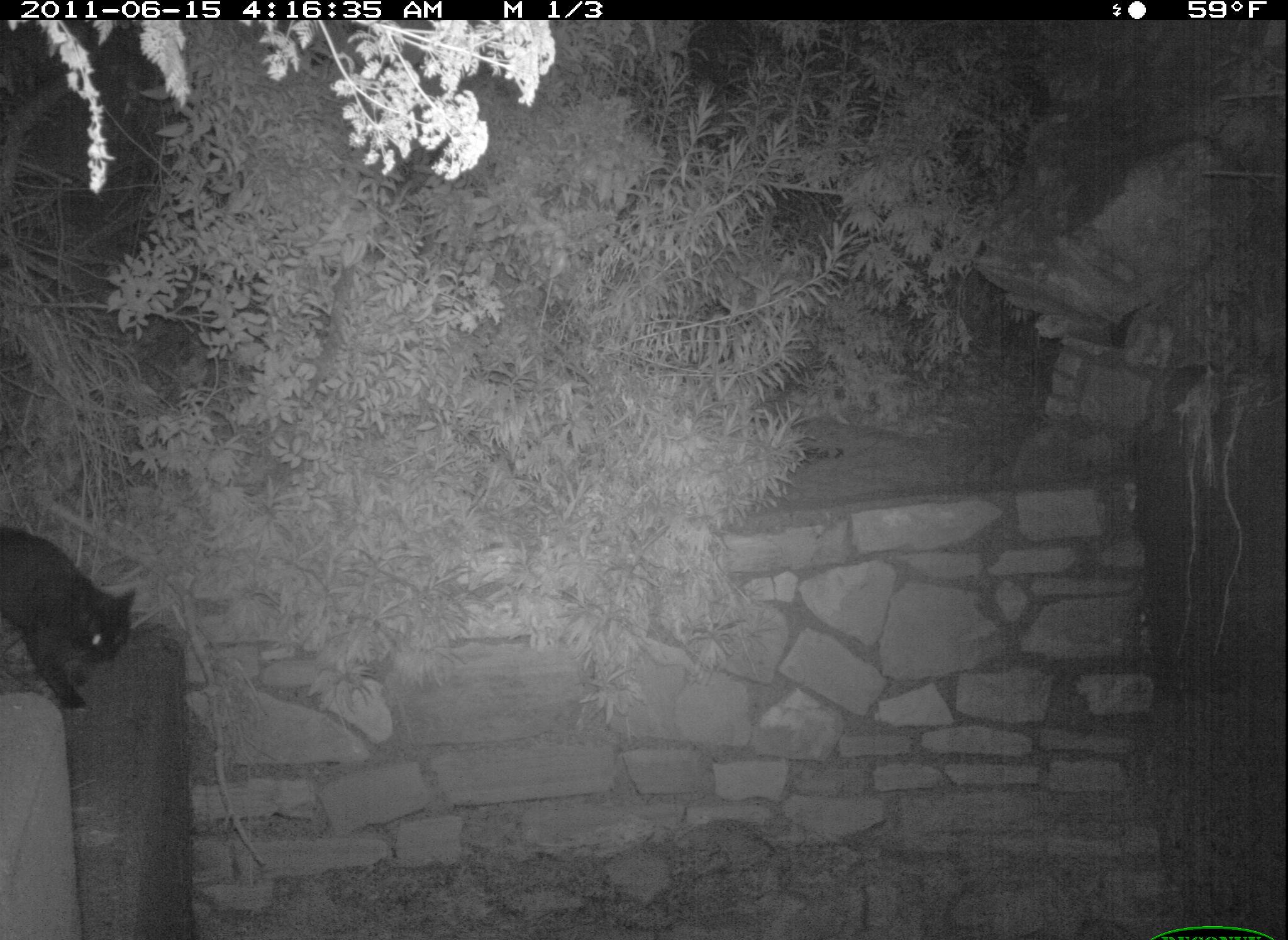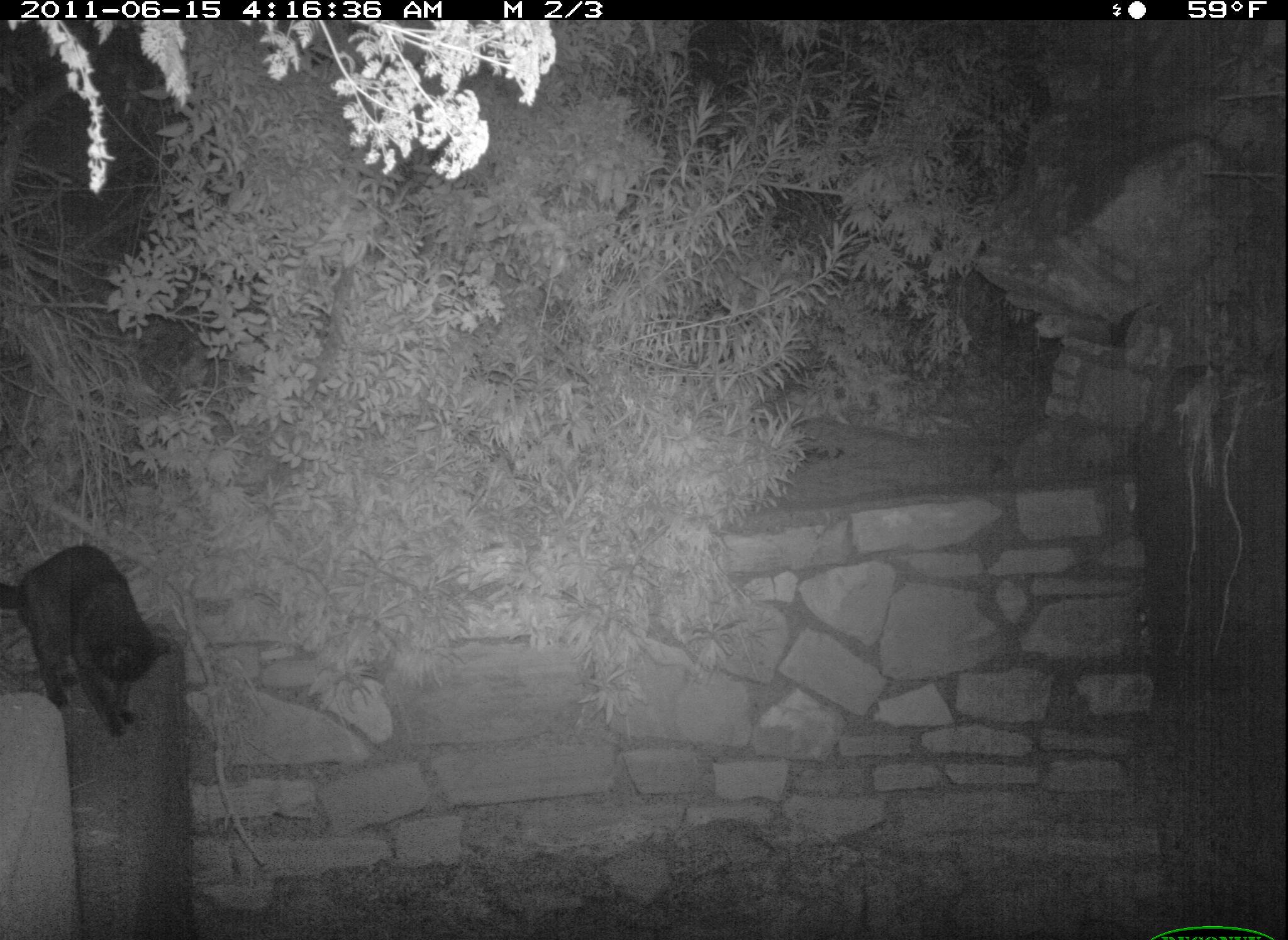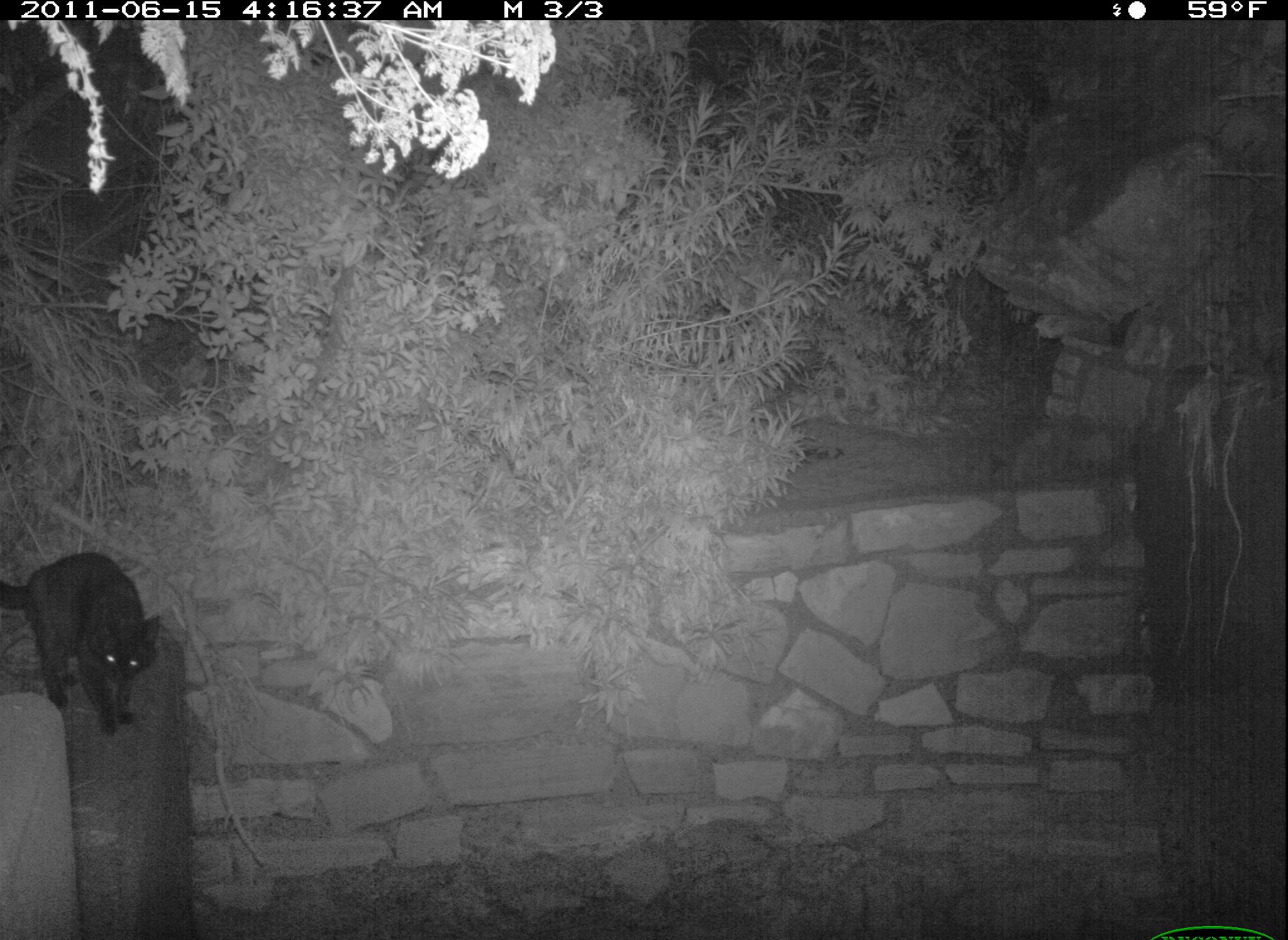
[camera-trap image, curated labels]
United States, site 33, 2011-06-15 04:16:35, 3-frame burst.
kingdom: Animalia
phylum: Chordata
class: Mammalia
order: Carnivora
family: Felidae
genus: Felis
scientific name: Felis catus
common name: cat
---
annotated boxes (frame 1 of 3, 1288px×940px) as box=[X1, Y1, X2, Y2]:
cat: box=[0, 512, 150, 722]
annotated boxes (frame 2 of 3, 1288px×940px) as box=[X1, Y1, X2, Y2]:
cat: box=[2, 532, 179, 738]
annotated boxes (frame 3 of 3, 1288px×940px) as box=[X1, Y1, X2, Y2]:
cat: box=[3, 549, 166, 728]